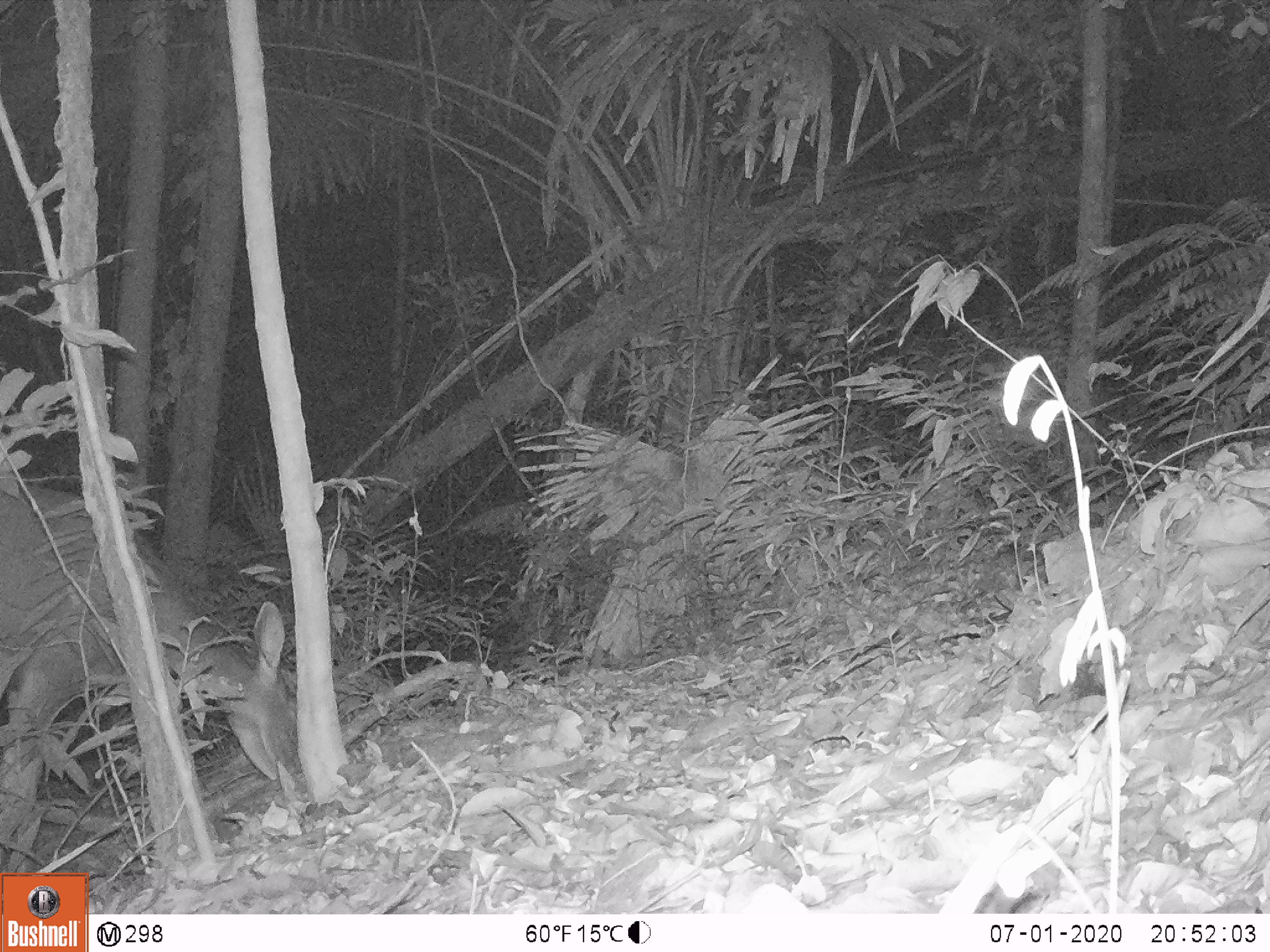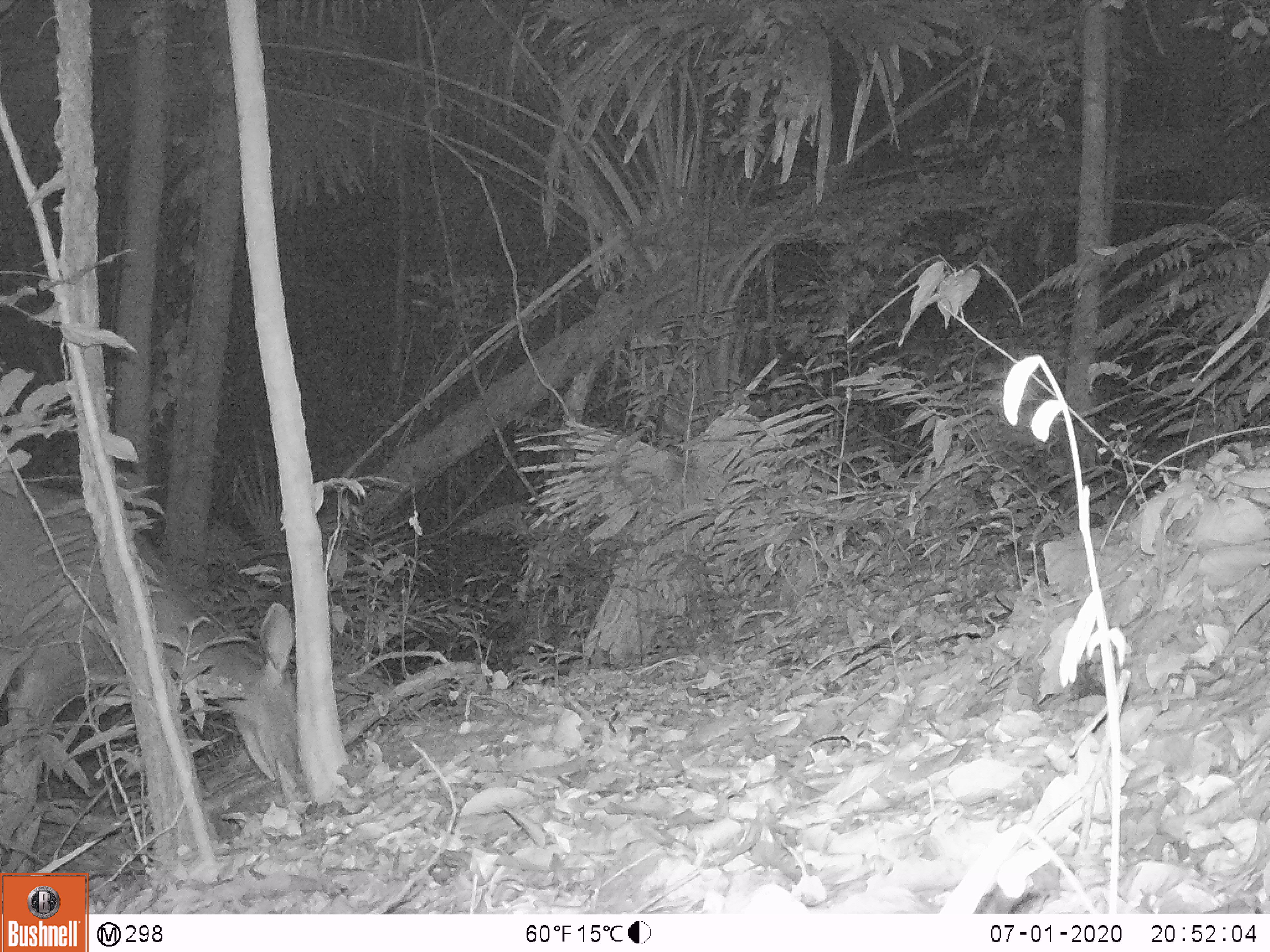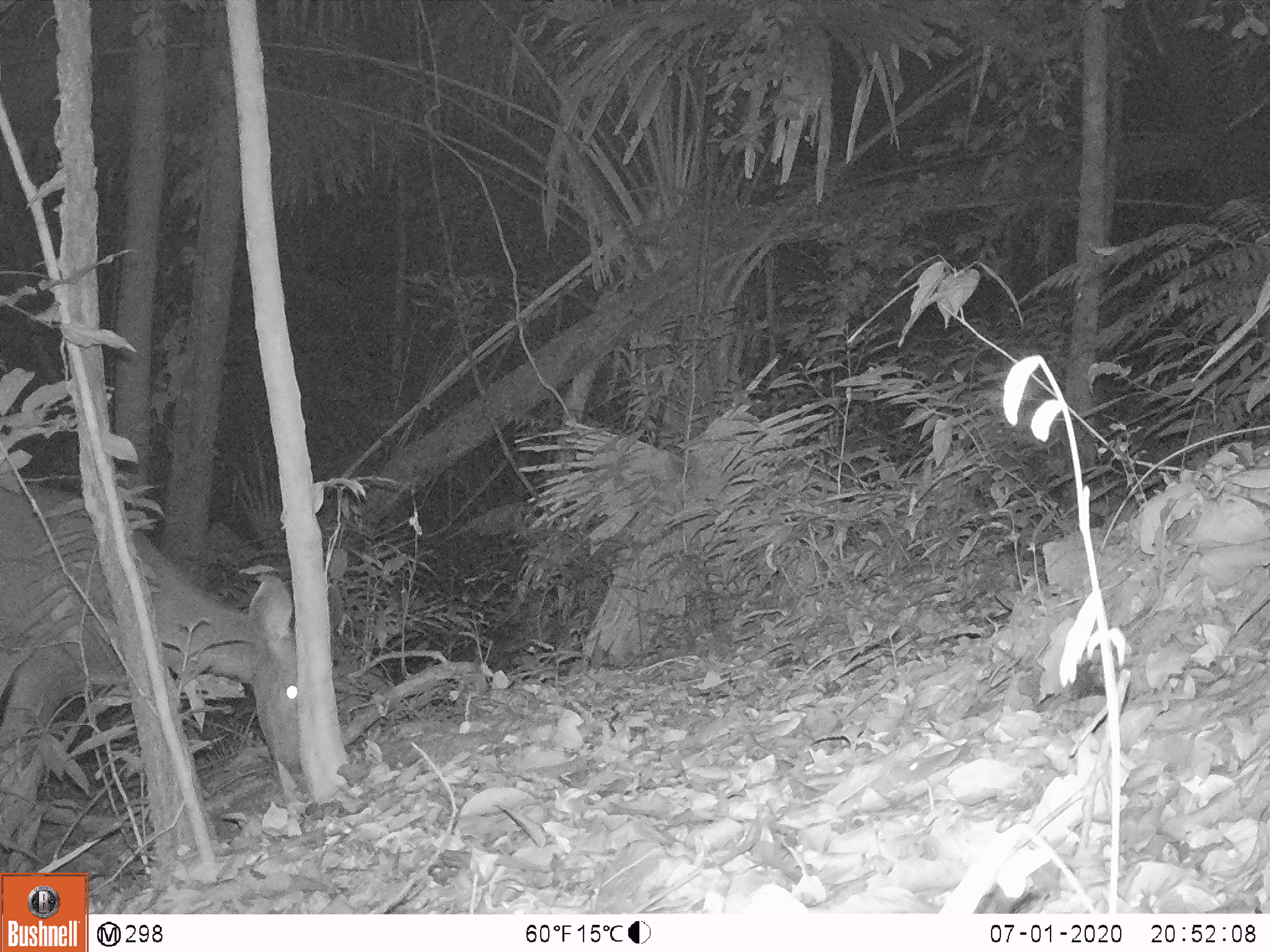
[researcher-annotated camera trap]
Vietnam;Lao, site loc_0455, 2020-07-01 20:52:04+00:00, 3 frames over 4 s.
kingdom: Animalia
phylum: Chordata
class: Mammalia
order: Artiodactyla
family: Cervidae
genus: Rusa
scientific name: Rusa unicolor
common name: sambar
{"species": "sambar (Rusa unicolor)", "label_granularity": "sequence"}